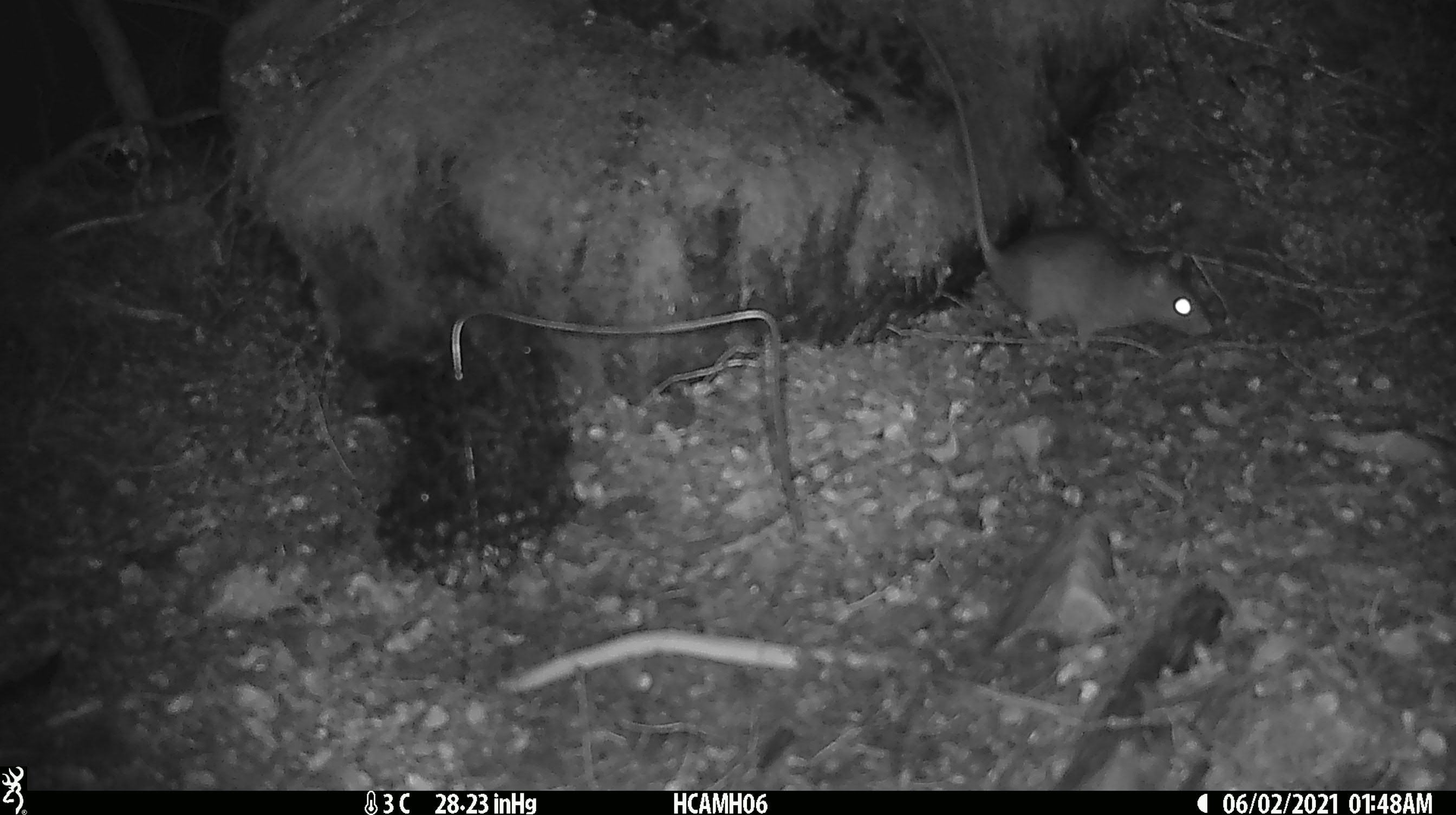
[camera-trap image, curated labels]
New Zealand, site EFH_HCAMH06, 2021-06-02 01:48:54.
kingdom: Animalia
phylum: Chordata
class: Mammalia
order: Rodentia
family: Muridae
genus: Rattus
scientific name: Rattus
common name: rat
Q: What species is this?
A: Rat (Rattus).